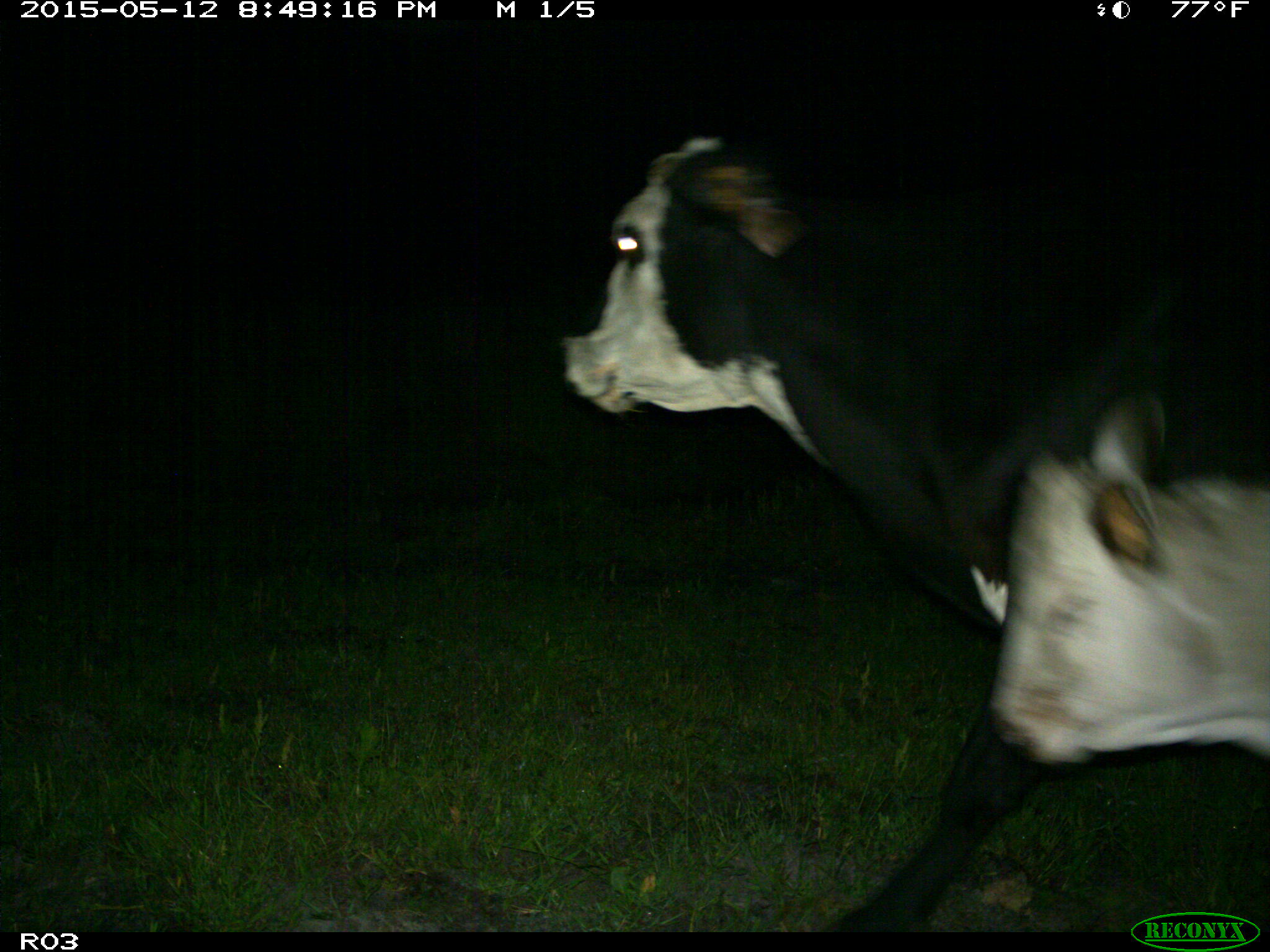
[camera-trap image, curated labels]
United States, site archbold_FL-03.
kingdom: Animalia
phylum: Chordata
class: Mammalia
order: Artiodactyla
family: Bovidae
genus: Bos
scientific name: Bos taurus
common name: domestic cow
Bos taurus (domestic cow).